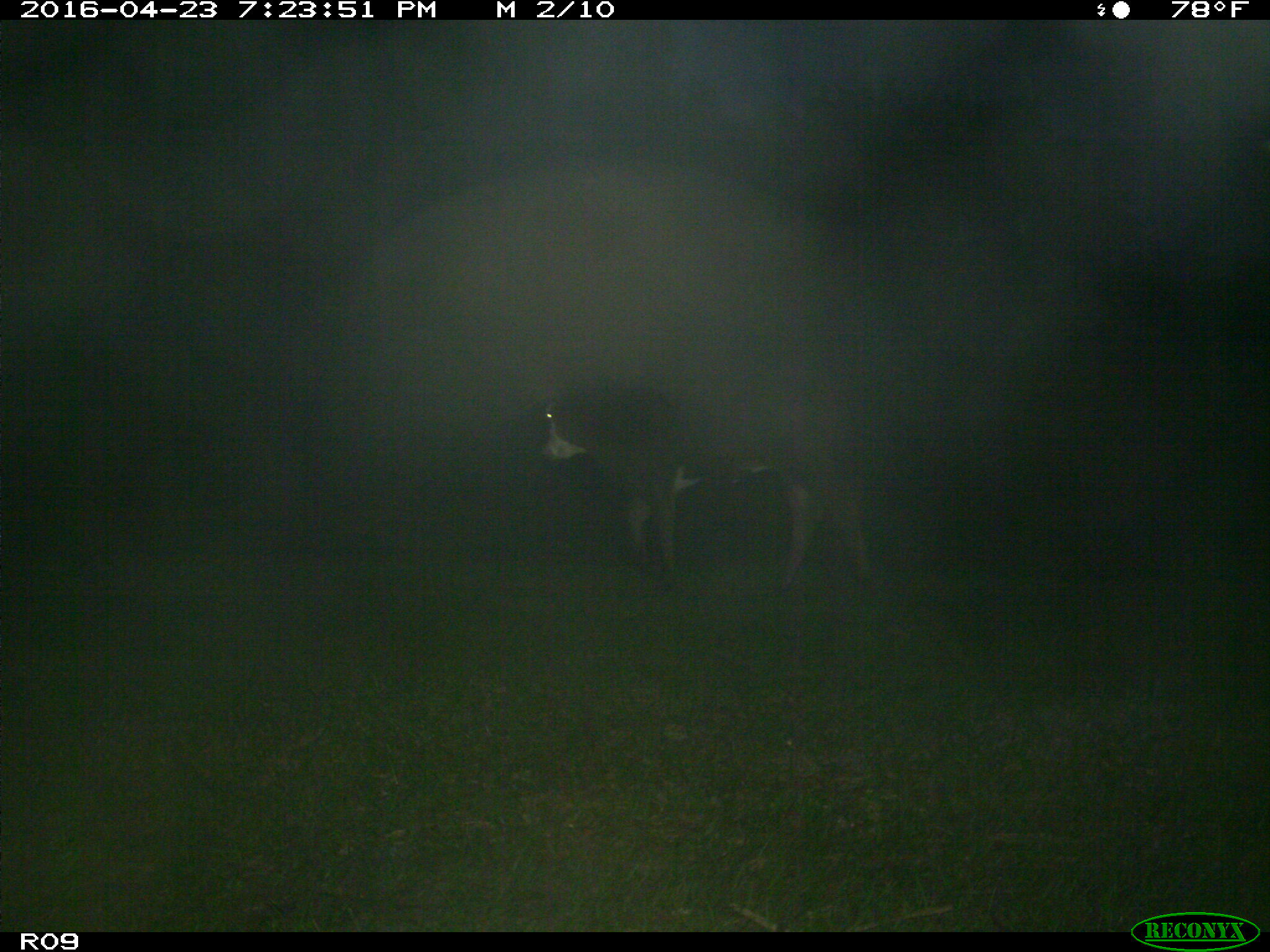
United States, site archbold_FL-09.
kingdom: Animalia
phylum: Chordata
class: Mammalia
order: Artiodactyla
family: Bovidae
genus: Bos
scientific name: Bos taurus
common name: domestic cow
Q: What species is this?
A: Bos taurus (domestic cow).